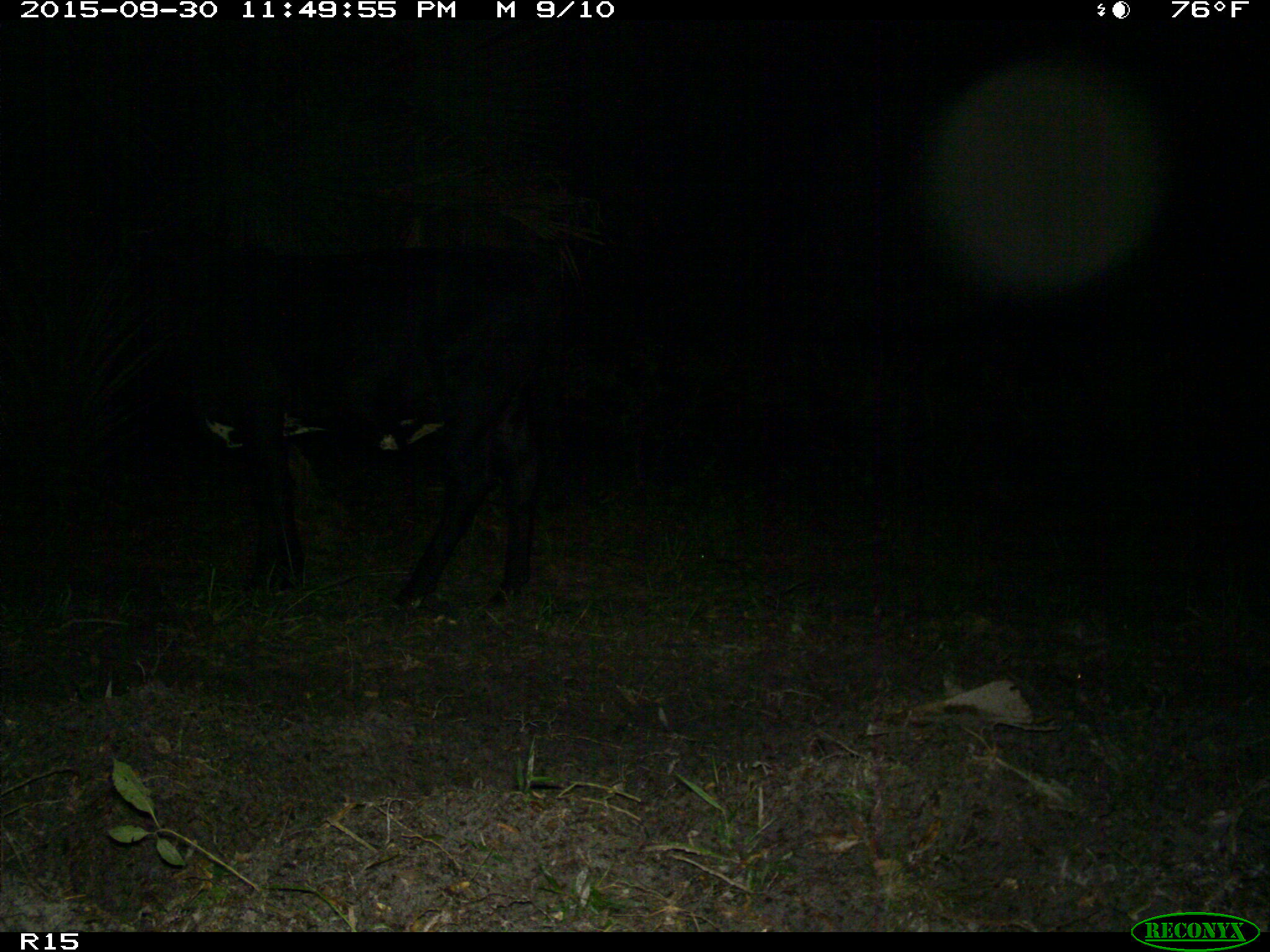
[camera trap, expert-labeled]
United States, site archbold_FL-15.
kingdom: Animalia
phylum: Chordata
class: Mammalia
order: Artiodactyla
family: Bovidae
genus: Bos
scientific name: Bos taurus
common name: domestic cow